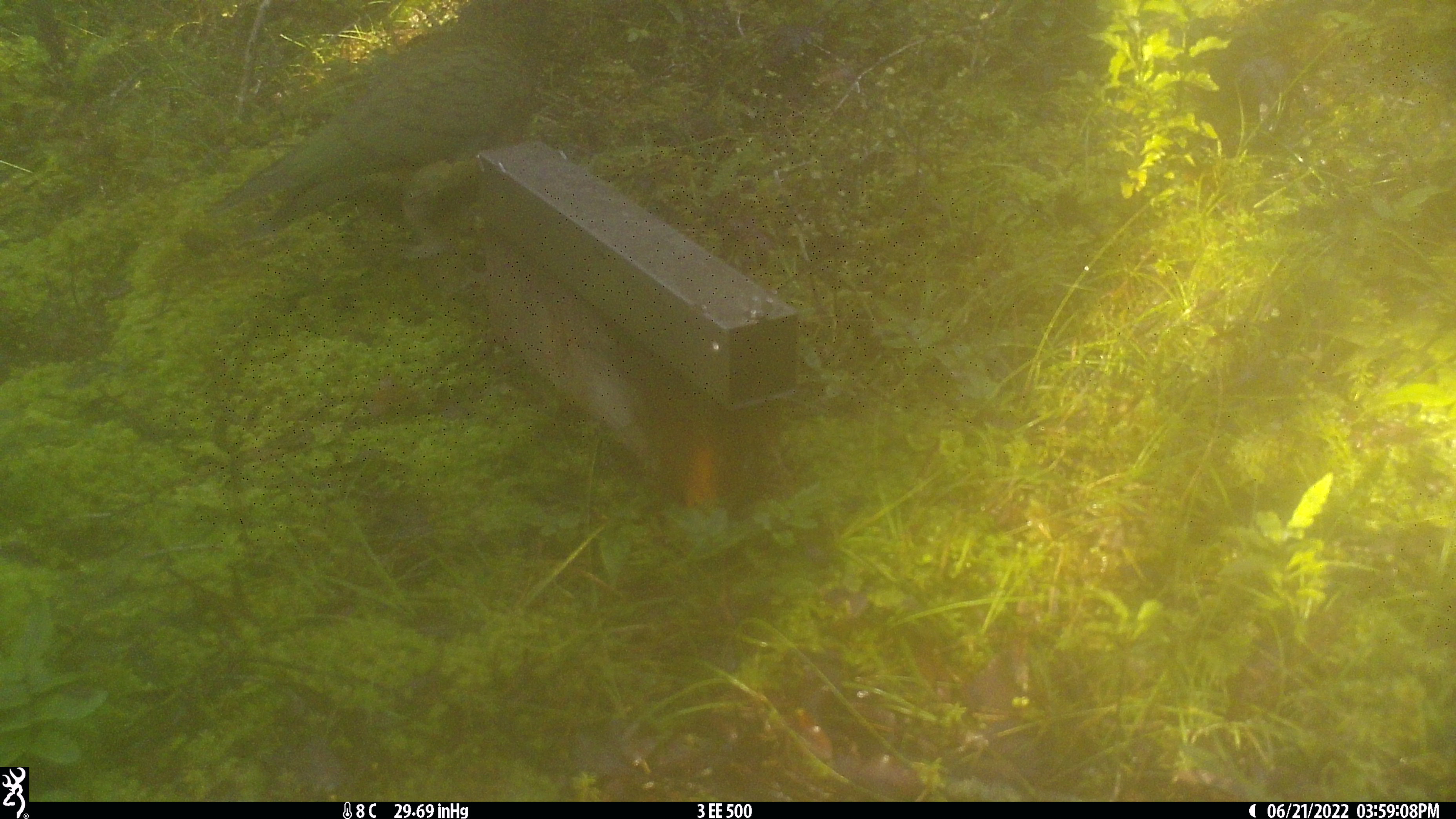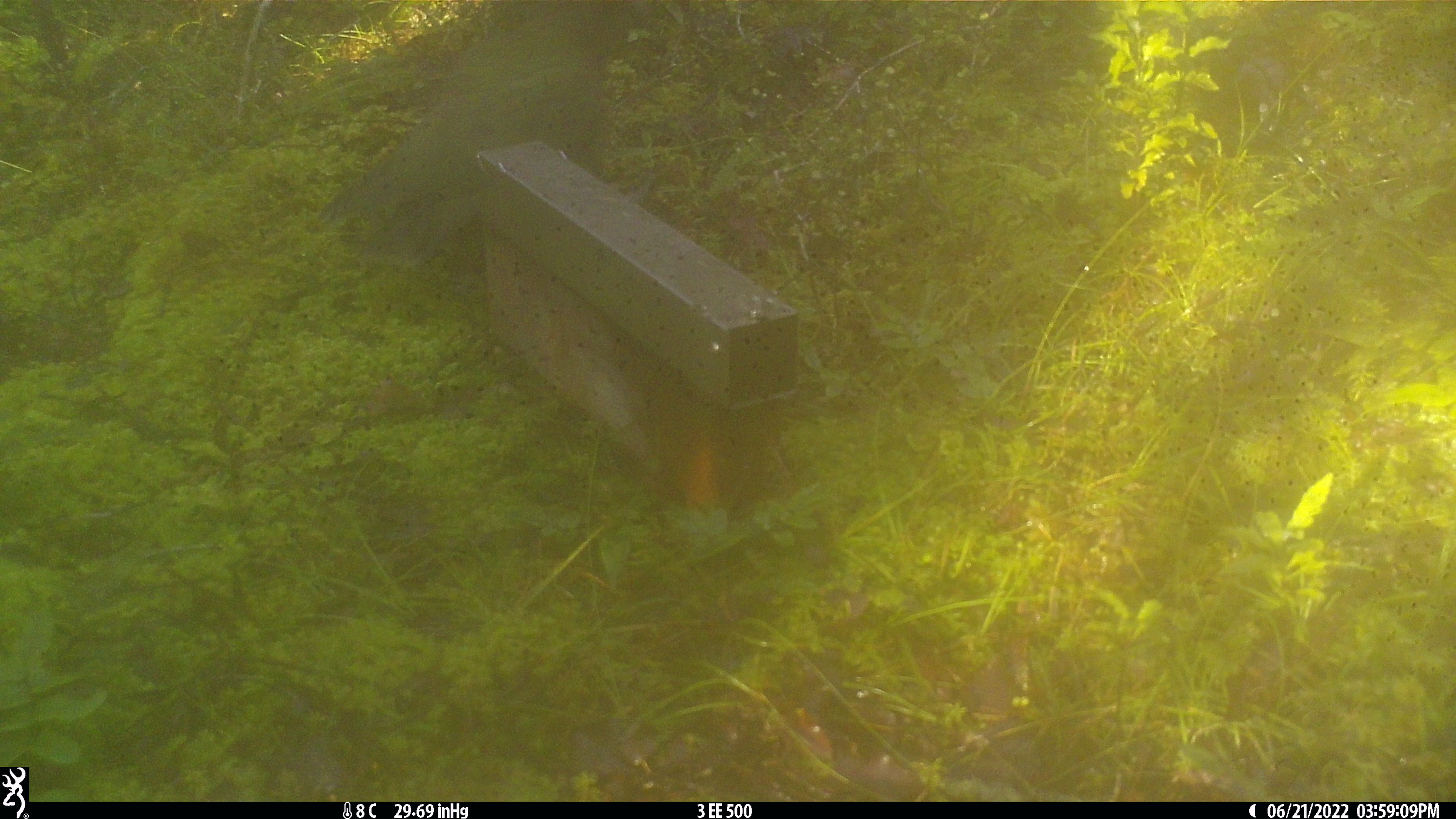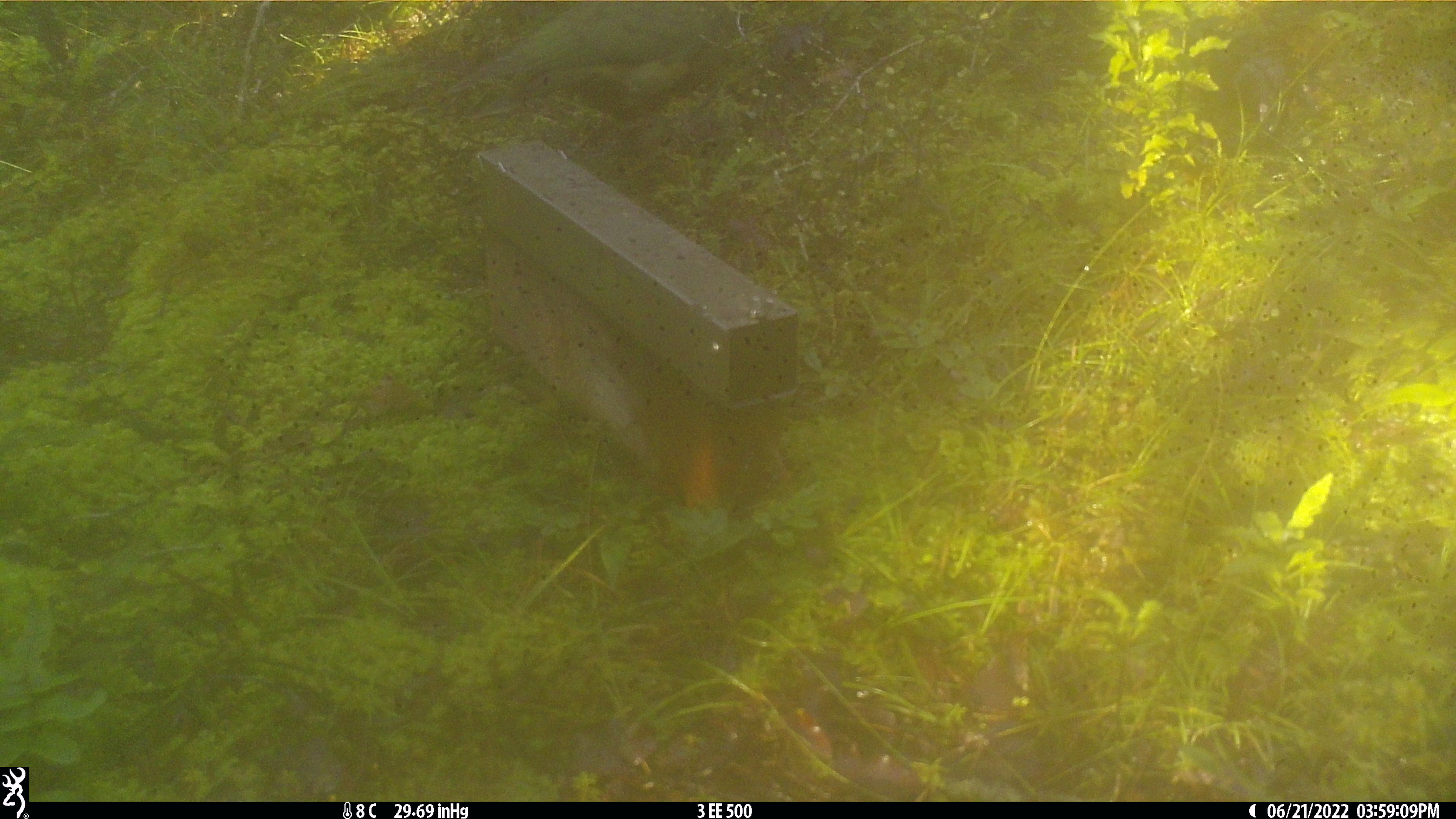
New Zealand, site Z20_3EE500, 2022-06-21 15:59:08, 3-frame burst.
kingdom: Animalia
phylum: Chordata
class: Aves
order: Psittaciformes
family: Strigopidae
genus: Nestor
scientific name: Nestor notabilis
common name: kea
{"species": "kea (Nestor notabilis)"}